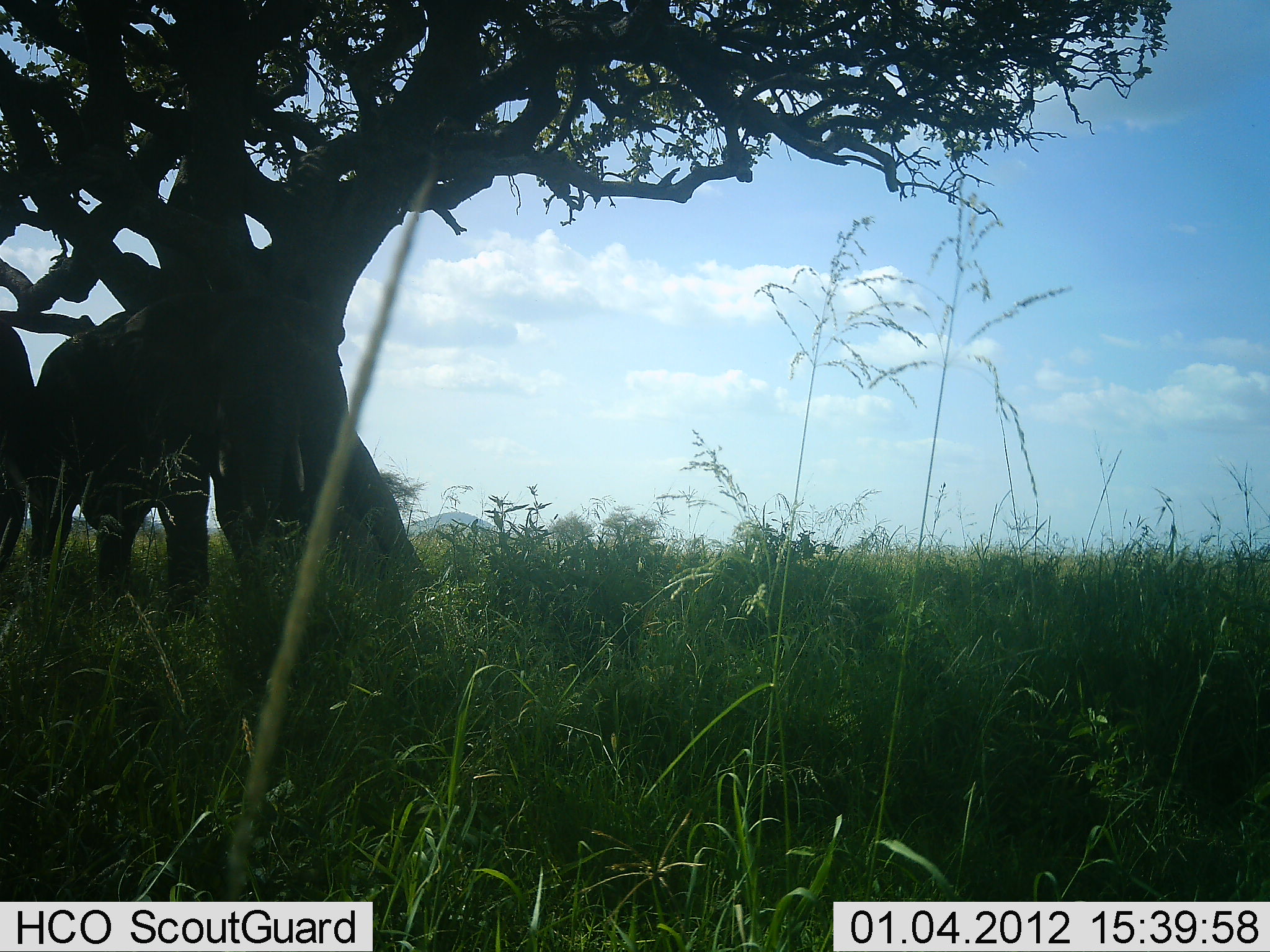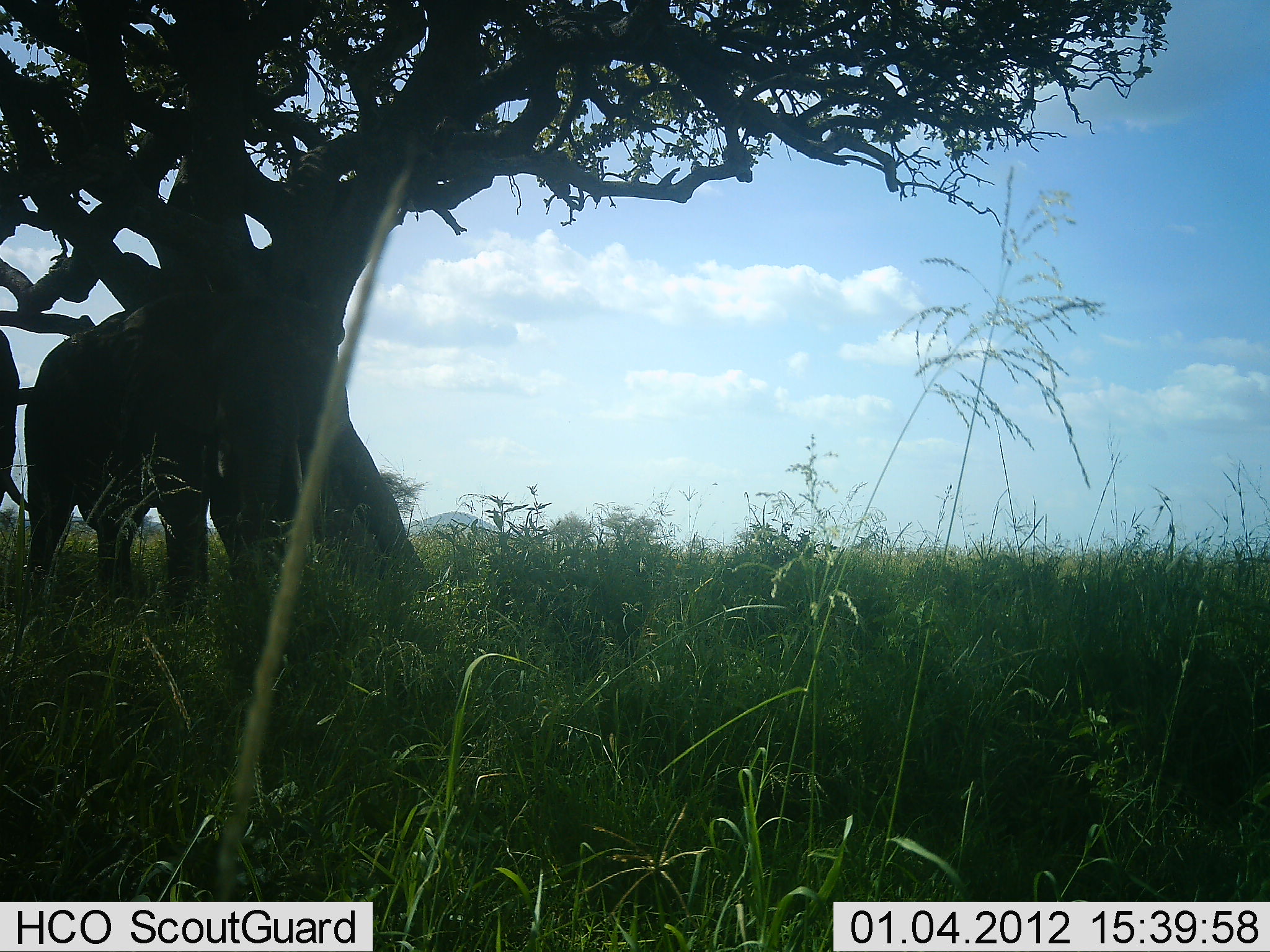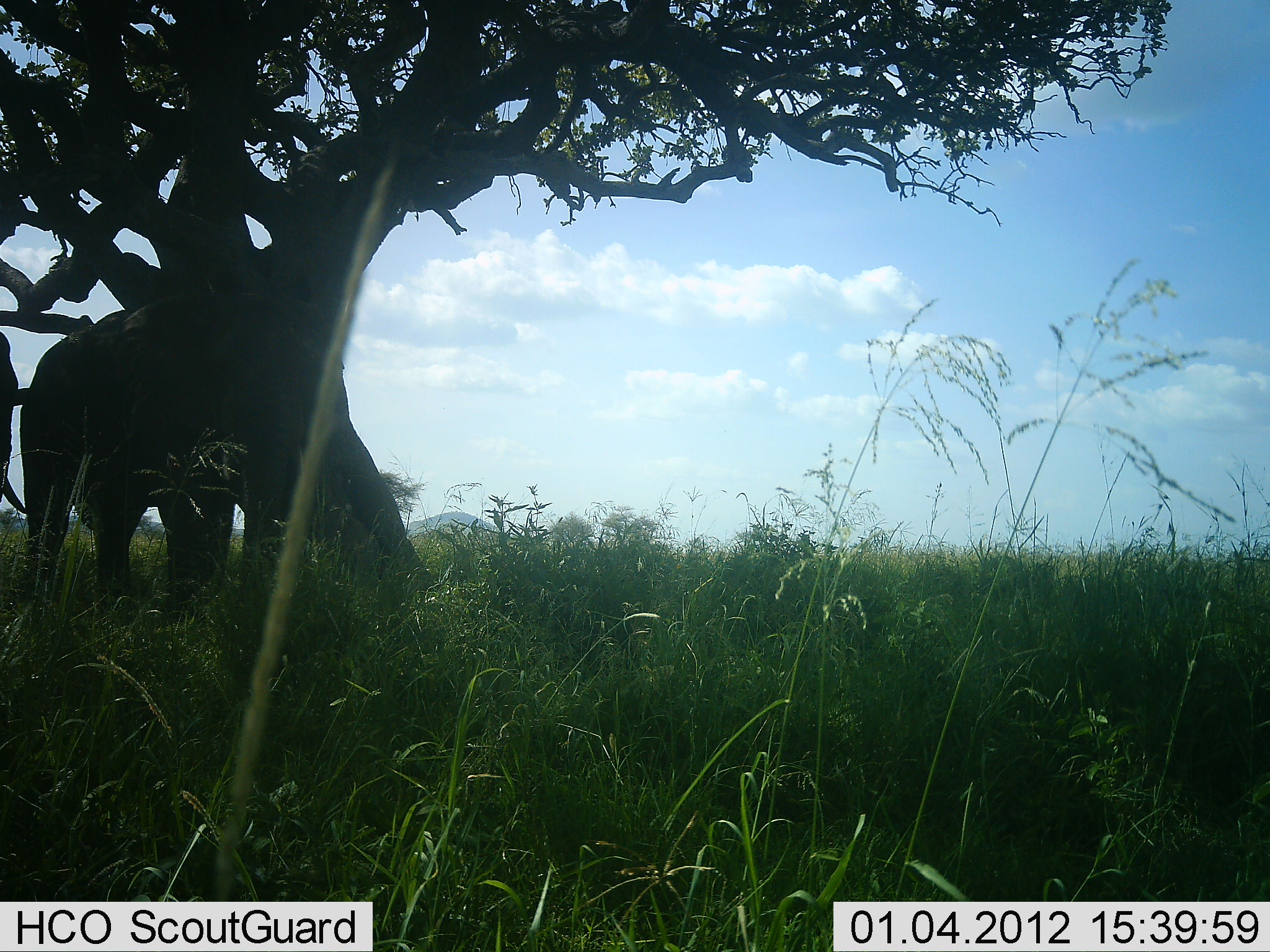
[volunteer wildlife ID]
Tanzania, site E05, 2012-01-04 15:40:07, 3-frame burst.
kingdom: Animalia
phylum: Chordata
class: Mammalia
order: Proboscidea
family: Elephantidae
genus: Loxodonta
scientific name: Loxodonta africana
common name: african bush elephant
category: elephant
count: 2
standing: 64%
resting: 0%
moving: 7%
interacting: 14%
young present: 7%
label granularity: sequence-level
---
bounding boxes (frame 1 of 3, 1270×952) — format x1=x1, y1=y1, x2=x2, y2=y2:
animal: x1=36, y1=289, x2=321, y2=628; x1=0, y1=312, x2=56, y2=625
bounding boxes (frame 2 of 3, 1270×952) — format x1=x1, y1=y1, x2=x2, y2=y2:
animal: x1=19, y1=294, x2=307, y2=642; x1=1, y1=331, x2=20, y2=510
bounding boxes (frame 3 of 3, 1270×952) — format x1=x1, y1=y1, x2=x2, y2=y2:
animal: x1=19, y1=294, x2=307, y2=642; x1=0, y1=331, x2=26, y2=517